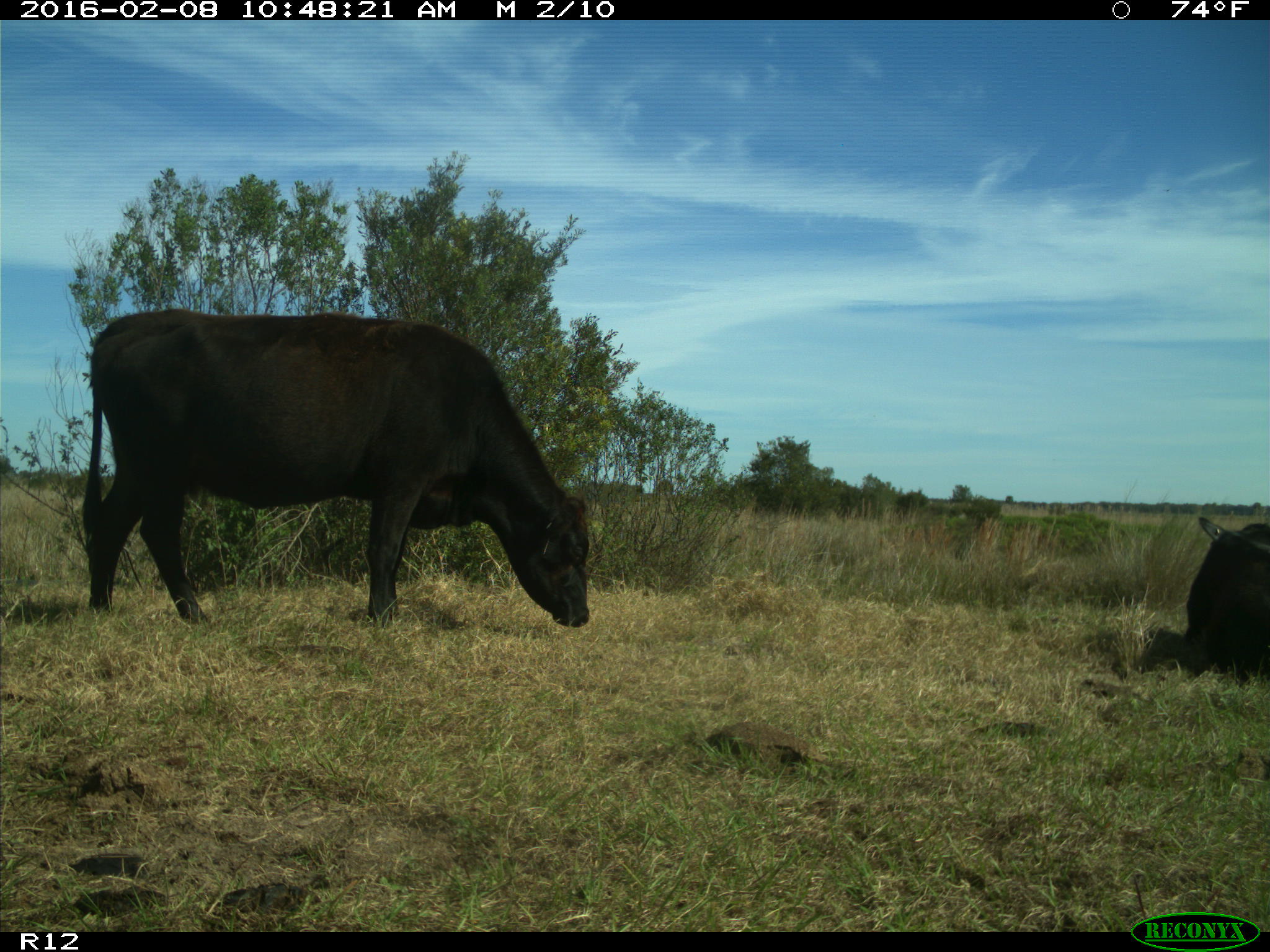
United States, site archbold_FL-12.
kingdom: Animalia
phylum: Chordata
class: Mammalia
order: Artiodactyla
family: Bovidae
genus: Bos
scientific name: Bos taurus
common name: domestic cow